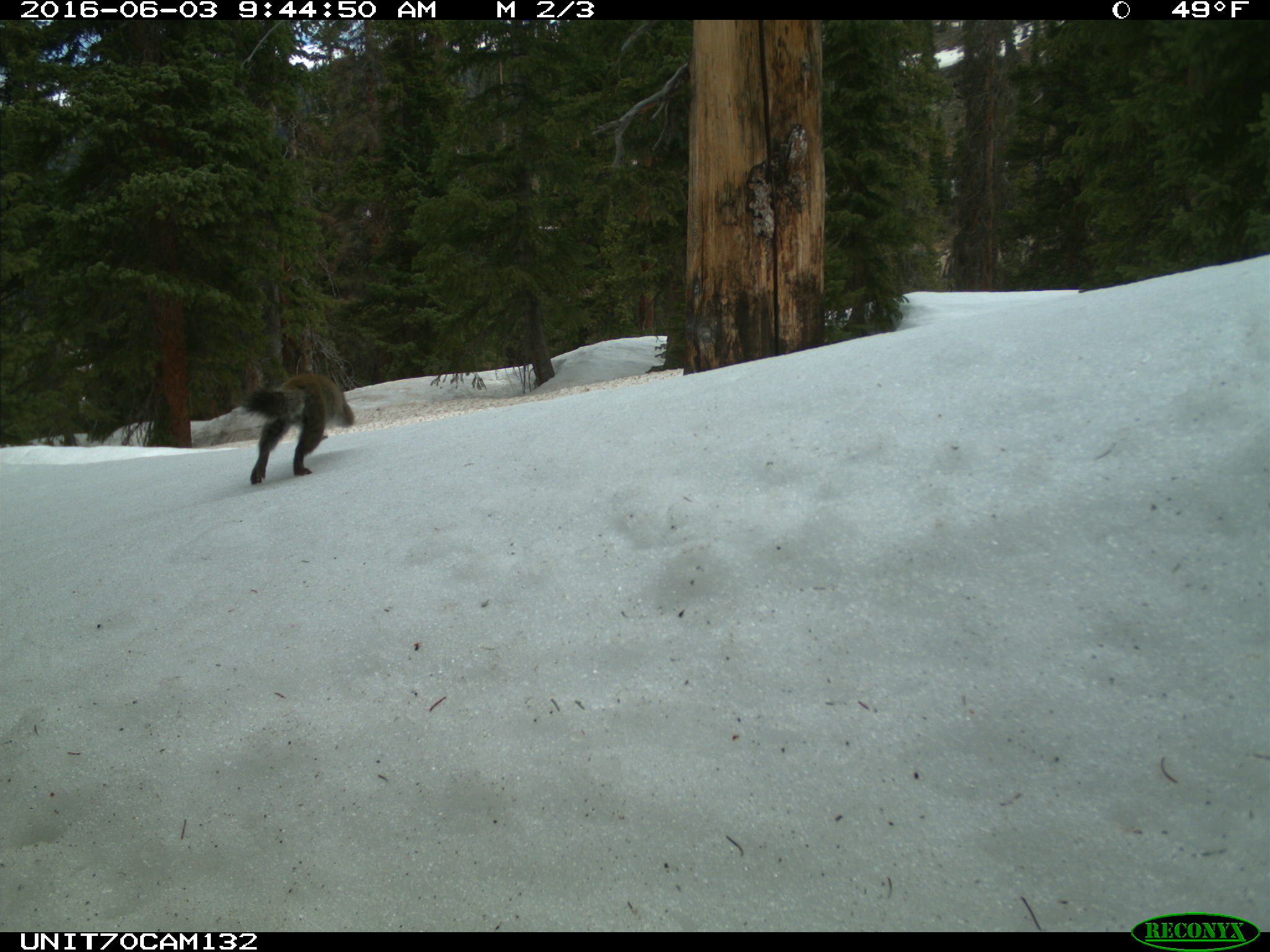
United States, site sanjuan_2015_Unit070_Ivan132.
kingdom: Animalia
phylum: Chordata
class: Mammalia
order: Rodentia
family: Sciuridae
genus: Tamiasciurus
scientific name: Tamiasciurus hudsonicus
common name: american red squirrel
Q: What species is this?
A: Tamiasciurus hudsonicus (american red squirrel).